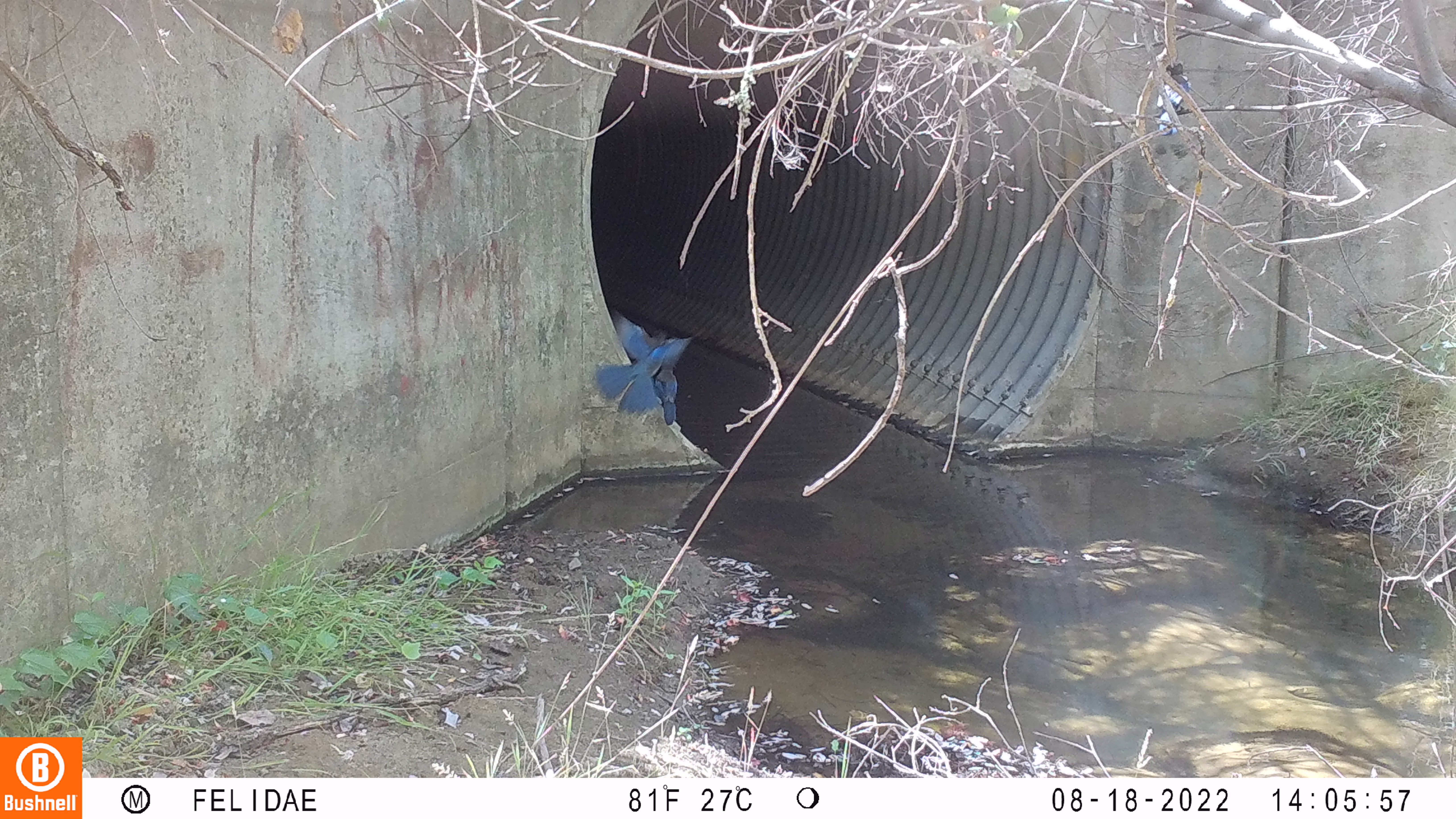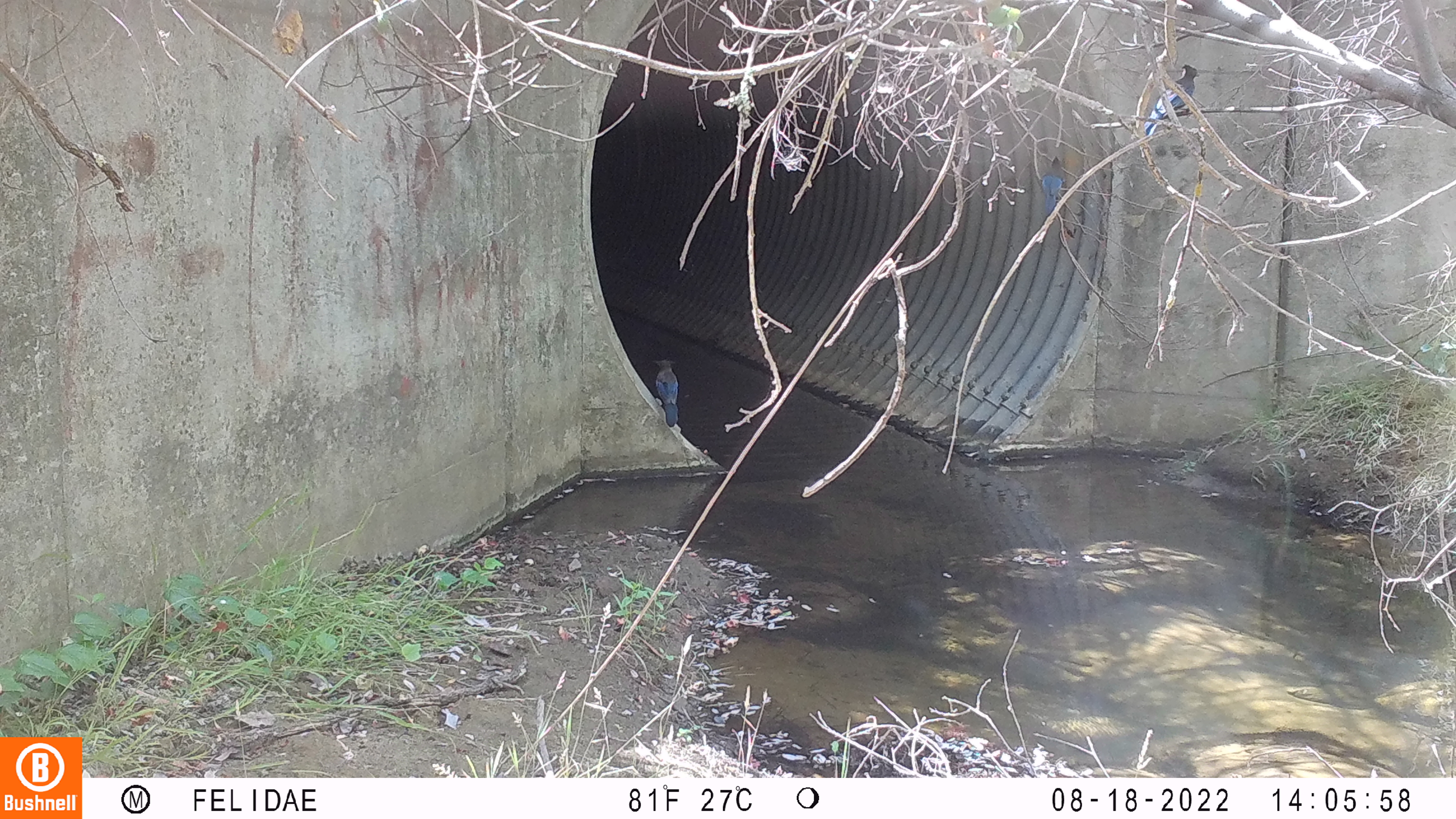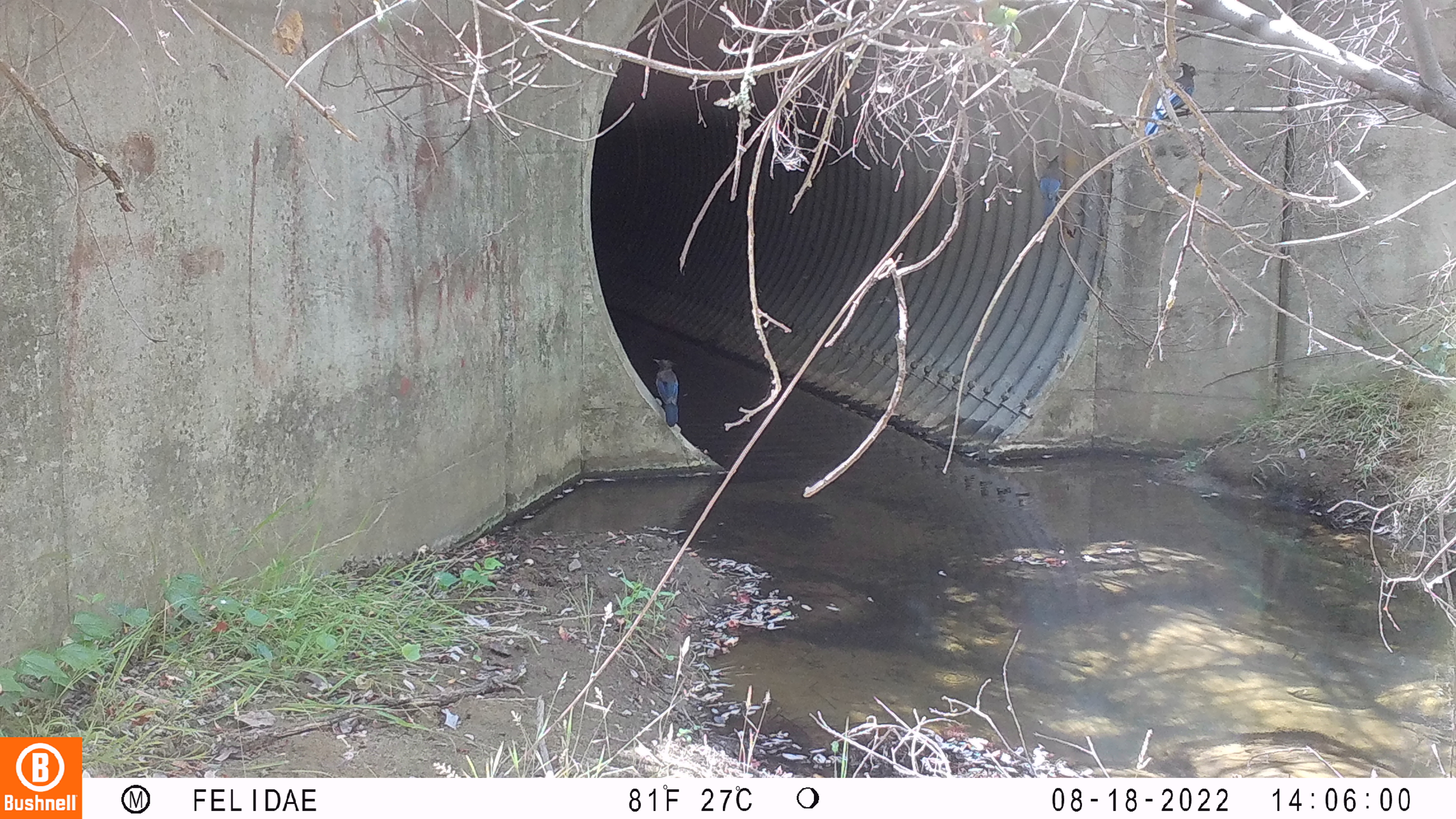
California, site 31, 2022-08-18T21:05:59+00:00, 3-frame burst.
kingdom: Animalia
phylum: Chordata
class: Aves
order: Passeriformes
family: Corvidae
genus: Cyanocitta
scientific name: Cyanocitta stelleri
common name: steller's jay